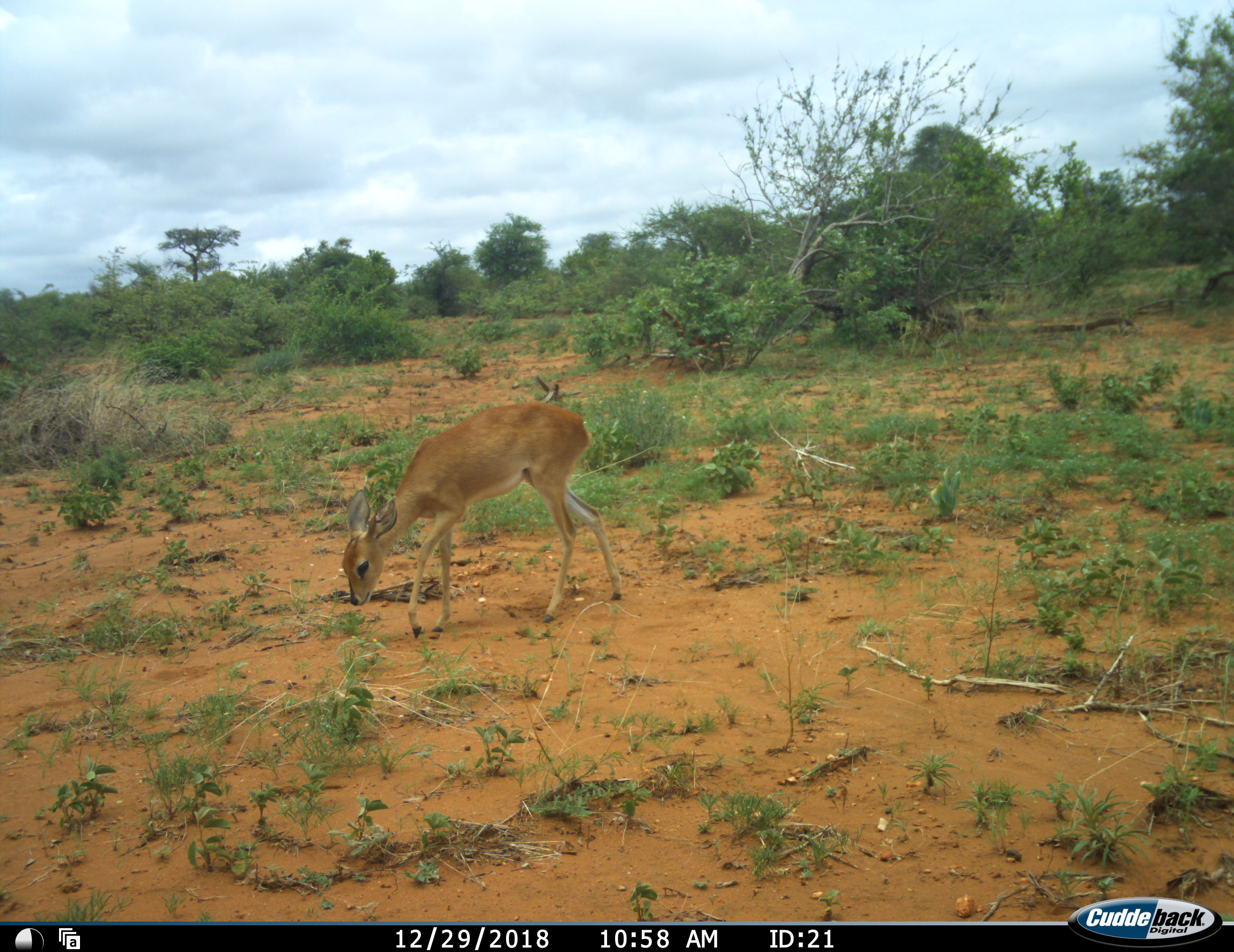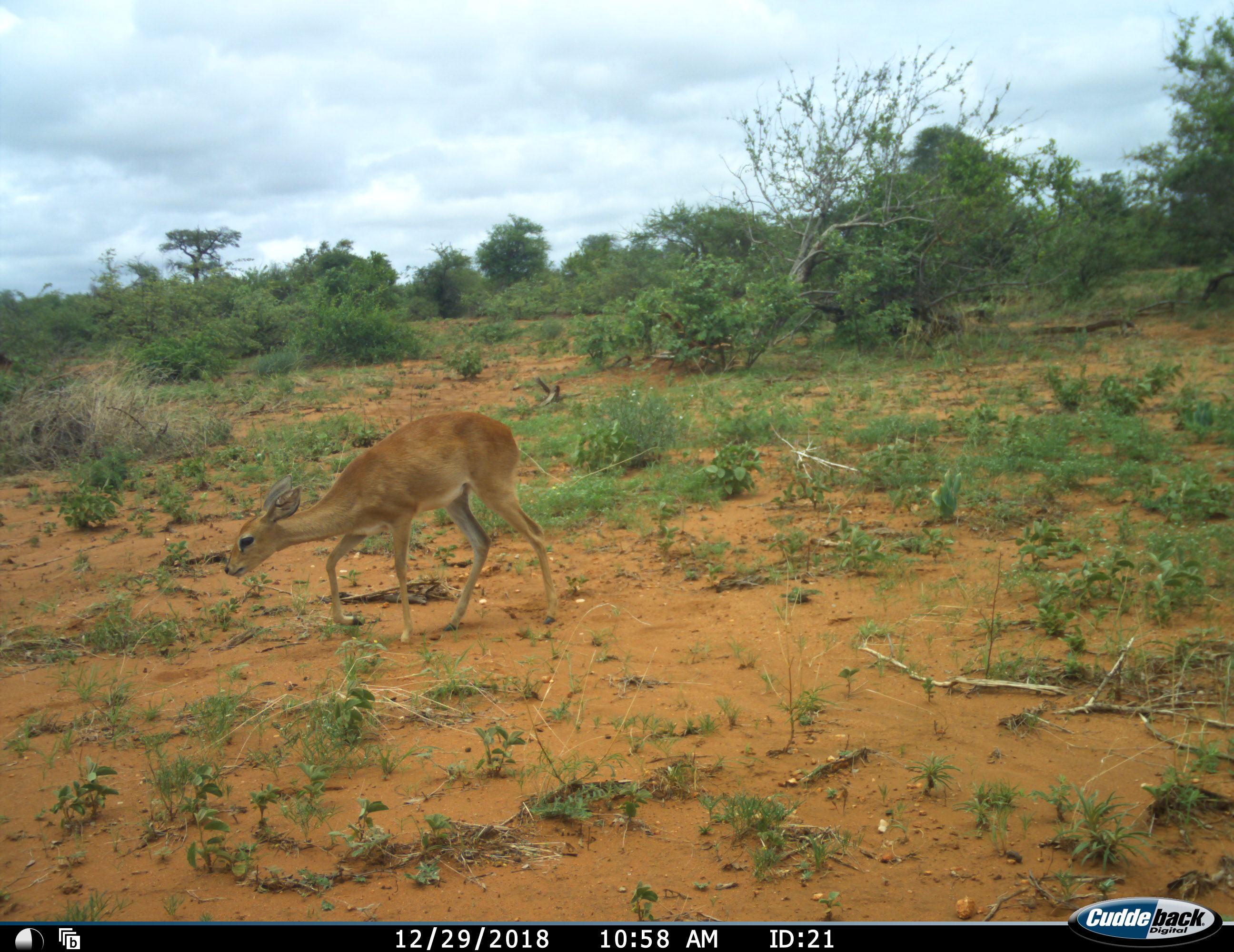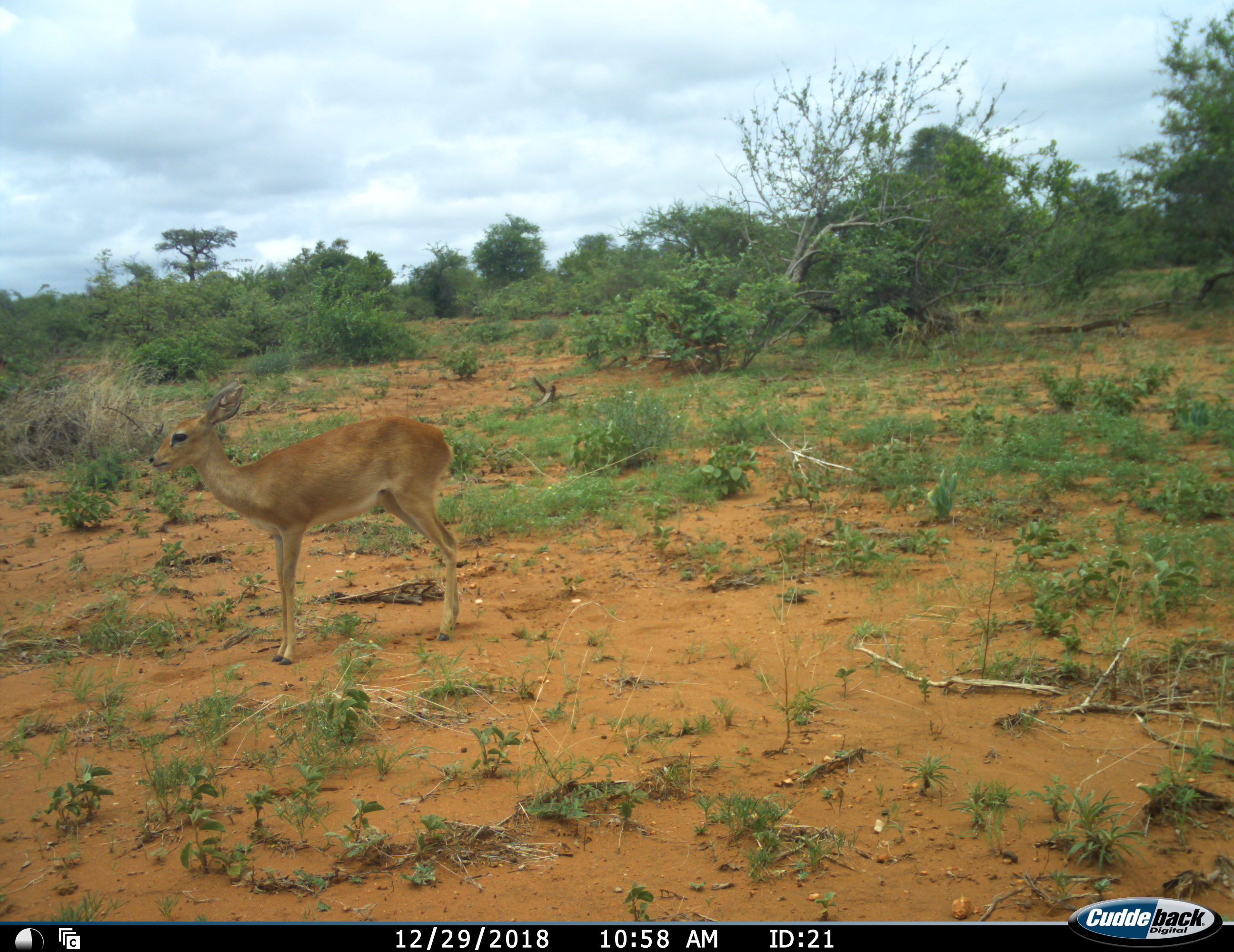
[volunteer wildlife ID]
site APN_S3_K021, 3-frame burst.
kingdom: Animalia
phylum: Chordata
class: Mammalia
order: Artiodactyla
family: Bovidae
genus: Raphicerus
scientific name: Raphicerus campestris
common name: steenbok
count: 1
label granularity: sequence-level